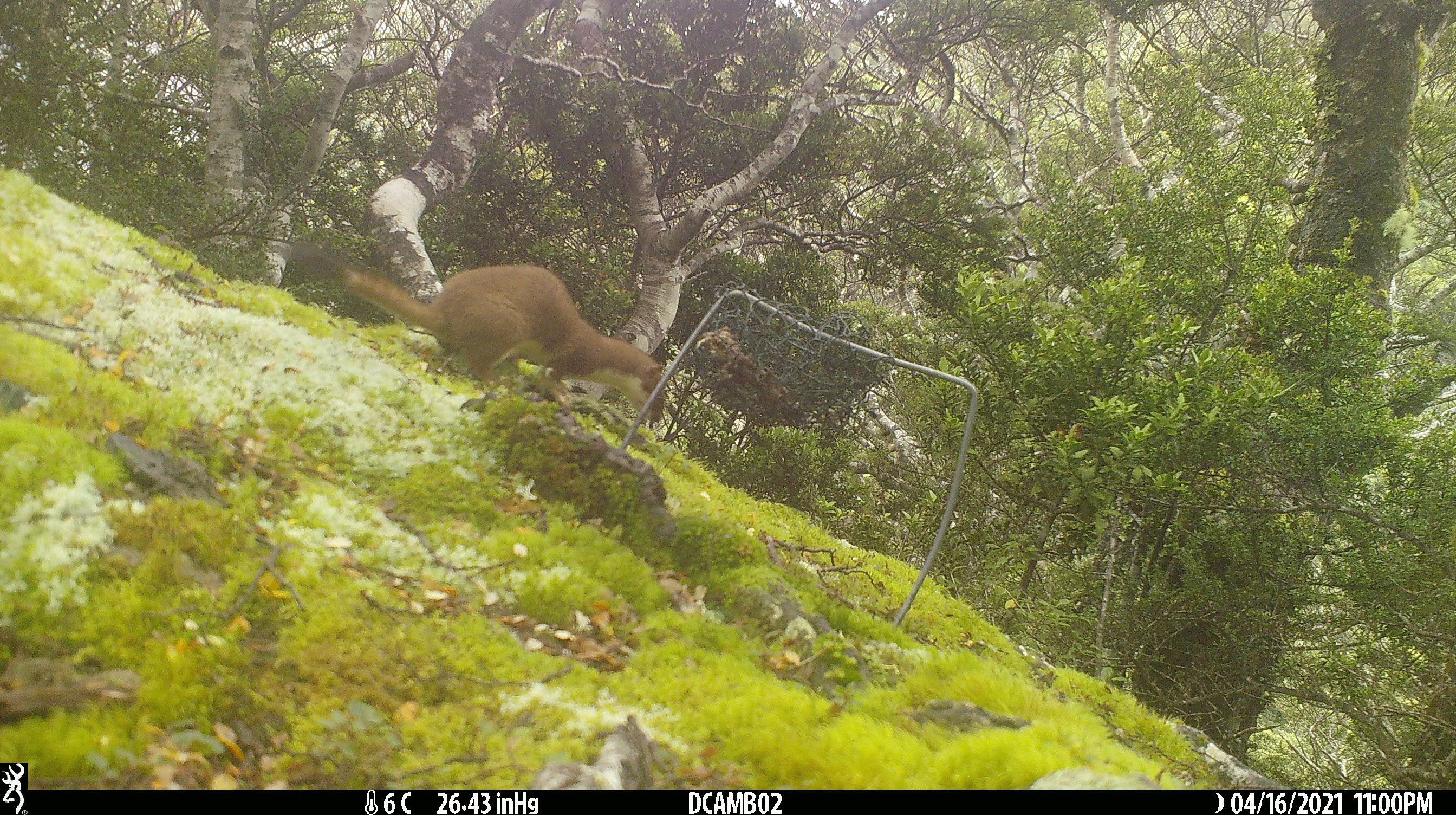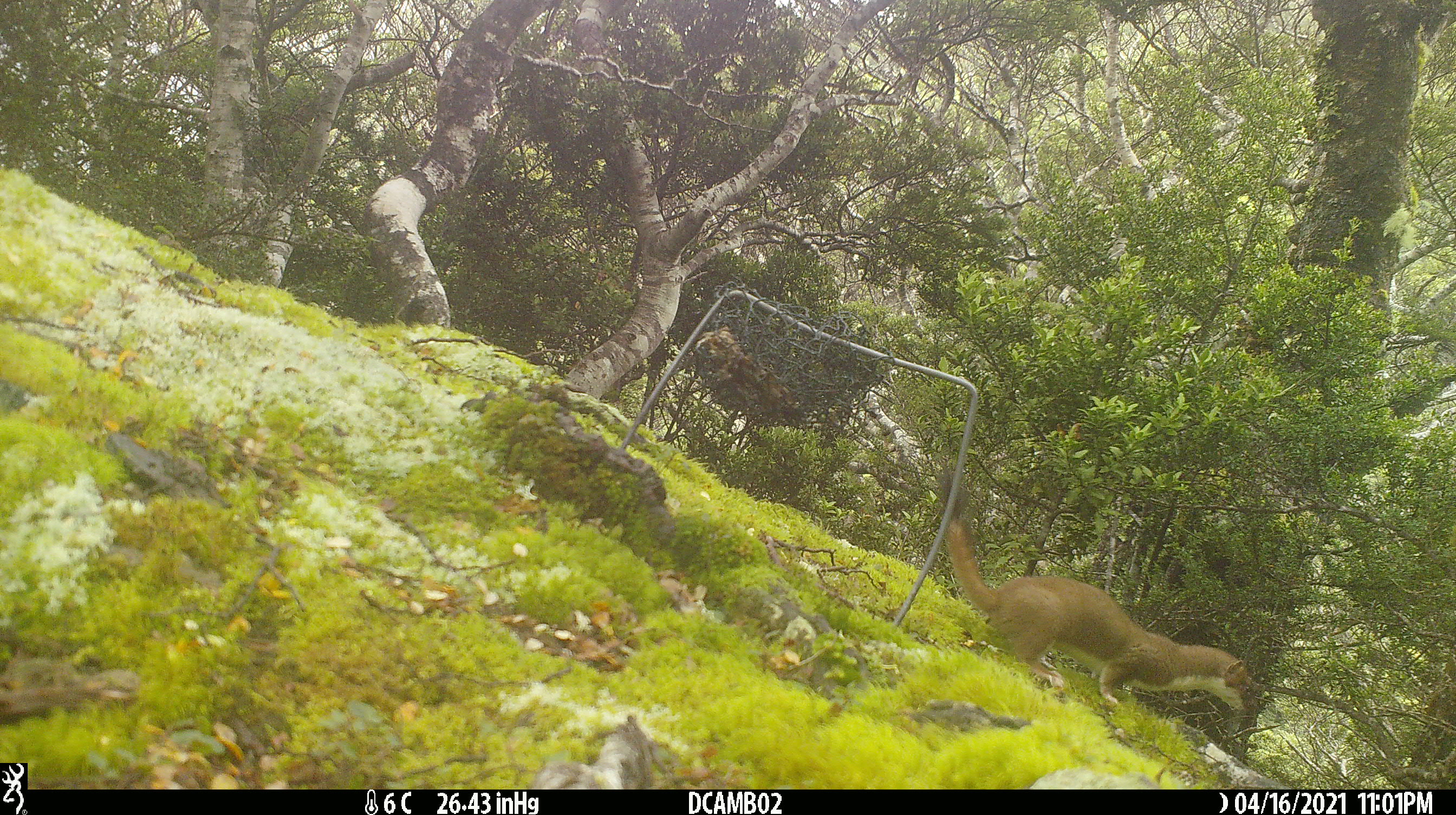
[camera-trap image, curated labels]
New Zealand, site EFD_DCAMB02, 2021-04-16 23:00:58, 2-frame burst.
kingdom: Animalia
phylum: Chordata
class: Mammalia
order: Carnivora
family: Mustelidae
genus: Mustela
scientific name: Mustela erminea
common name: stoat